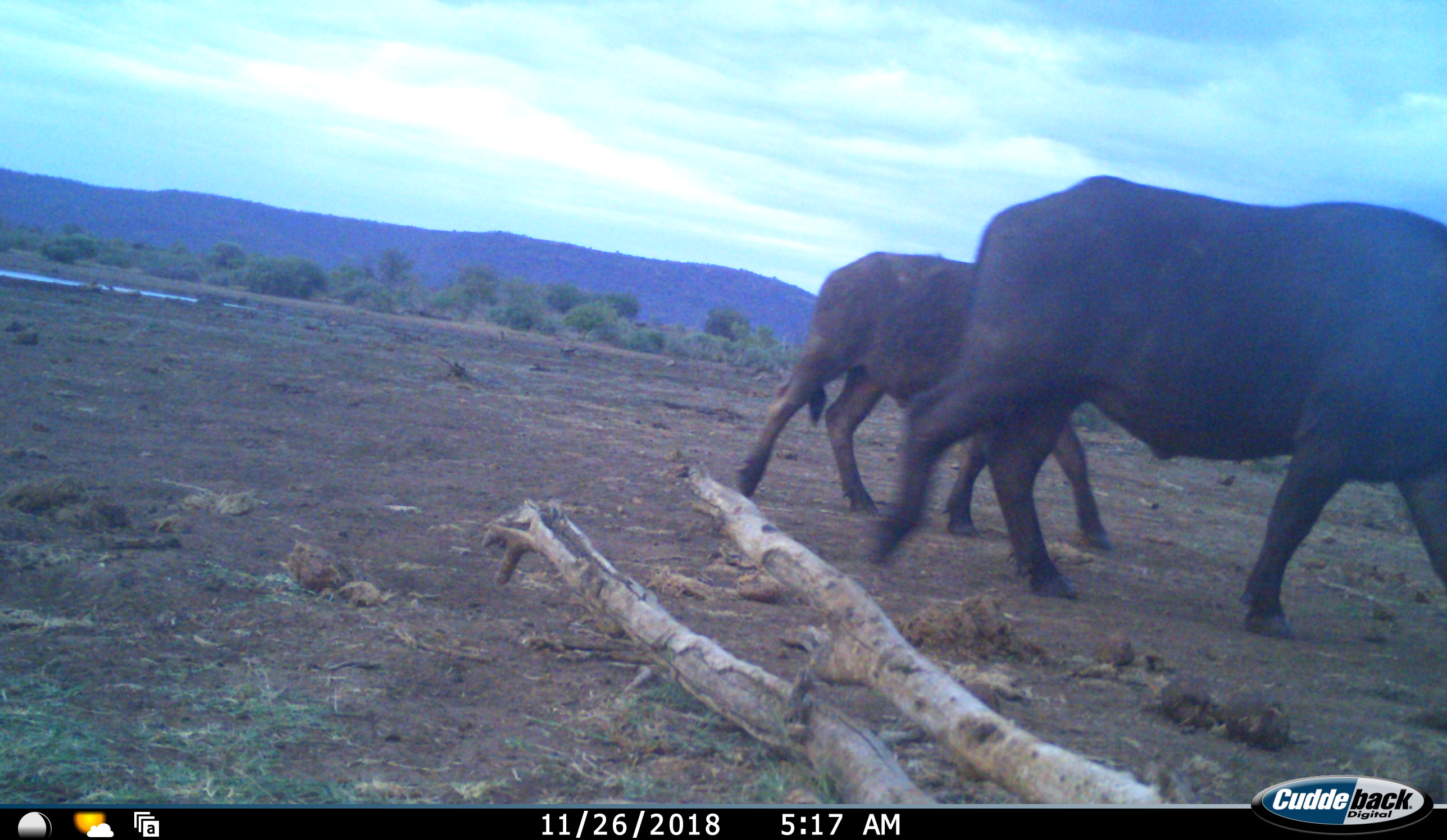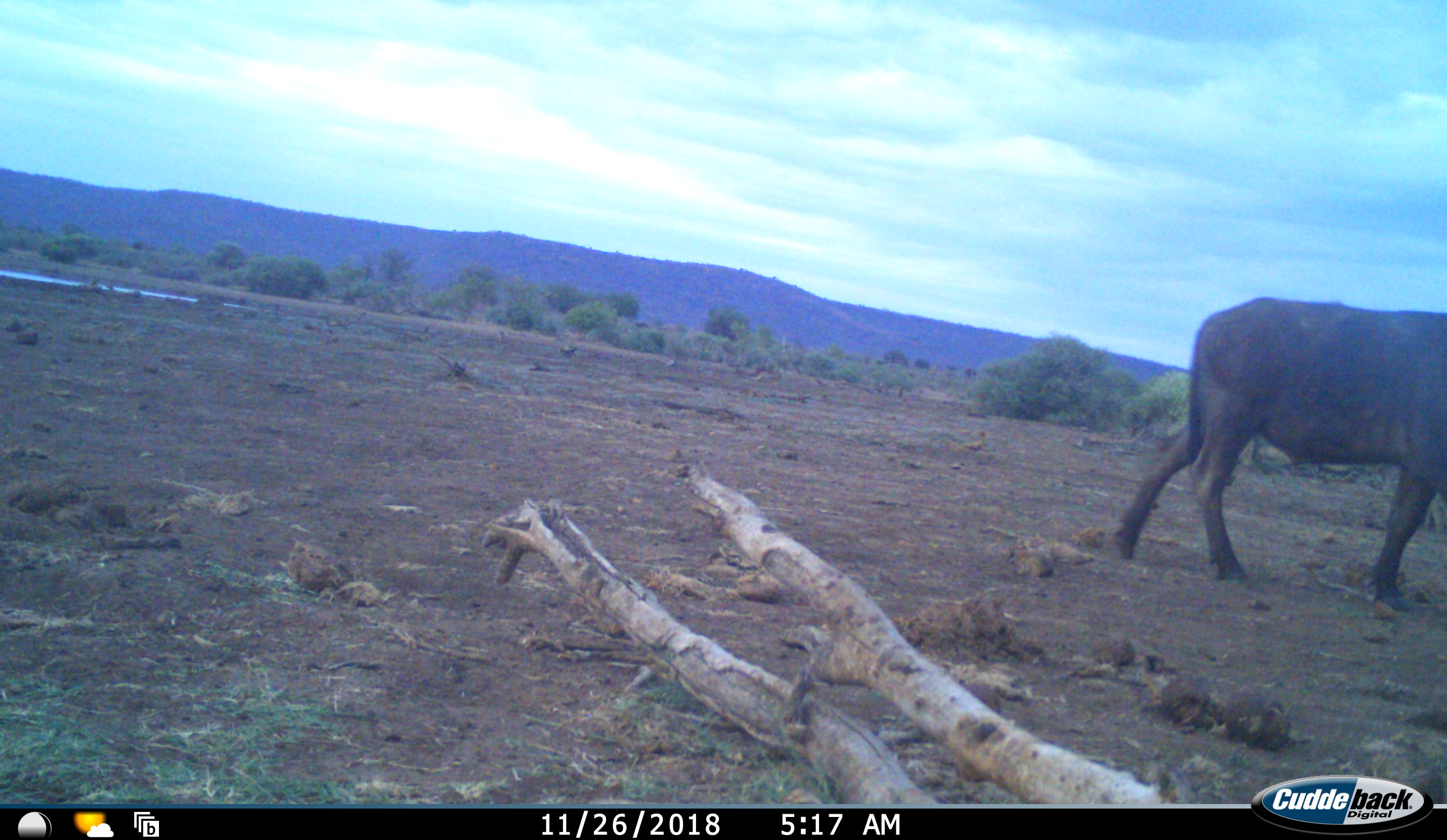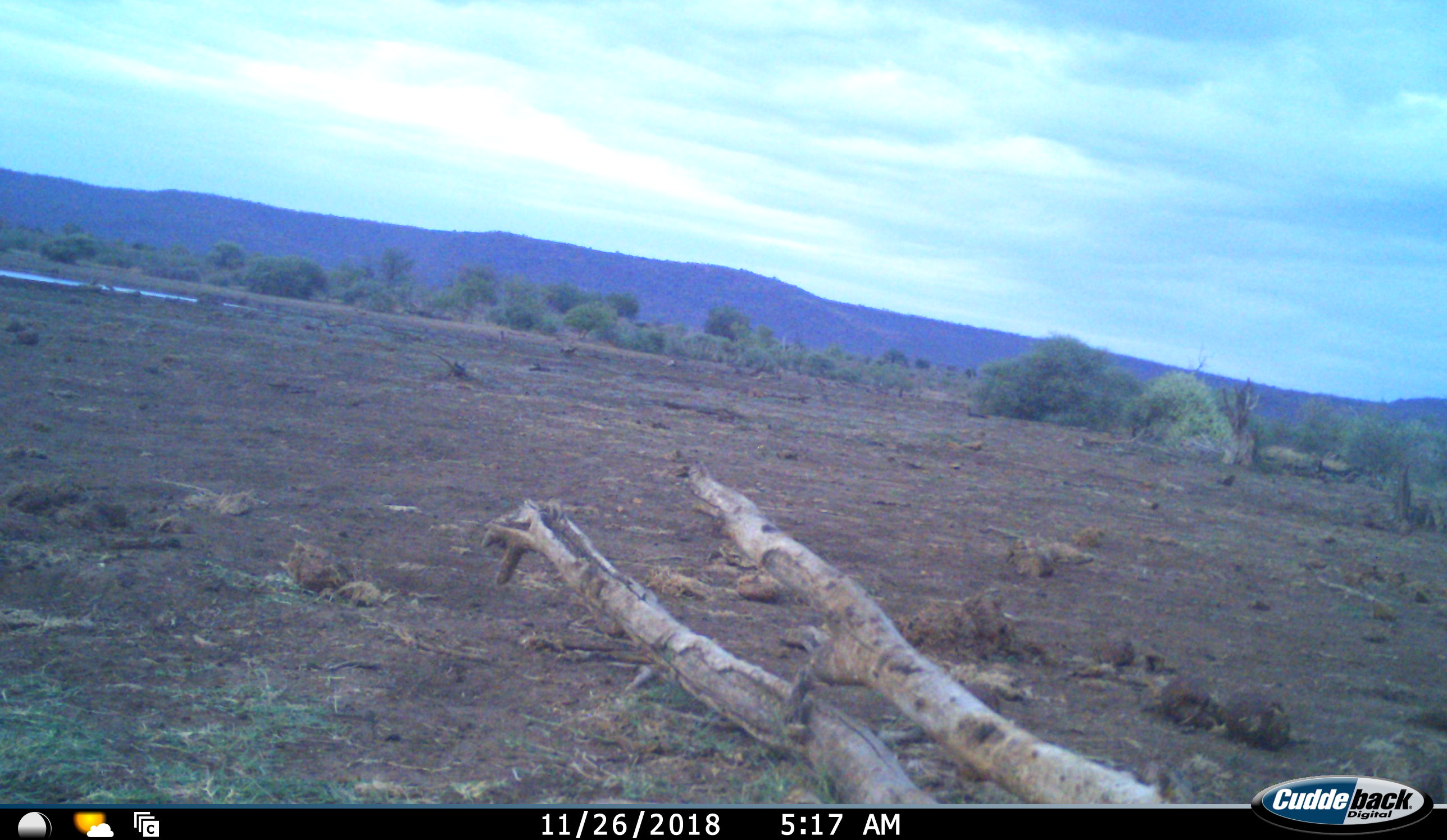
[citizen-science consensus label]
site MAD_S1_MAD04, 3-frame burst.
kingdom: Animalia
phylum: Chordata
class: Mammalia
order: Artiodactyla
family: Bovidae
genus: Syncerus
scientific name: Syncerus caffer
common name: african buffalo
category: buffalo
Buffalo (african buffalo) (Syncerus caffer), count 2. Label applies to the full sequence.